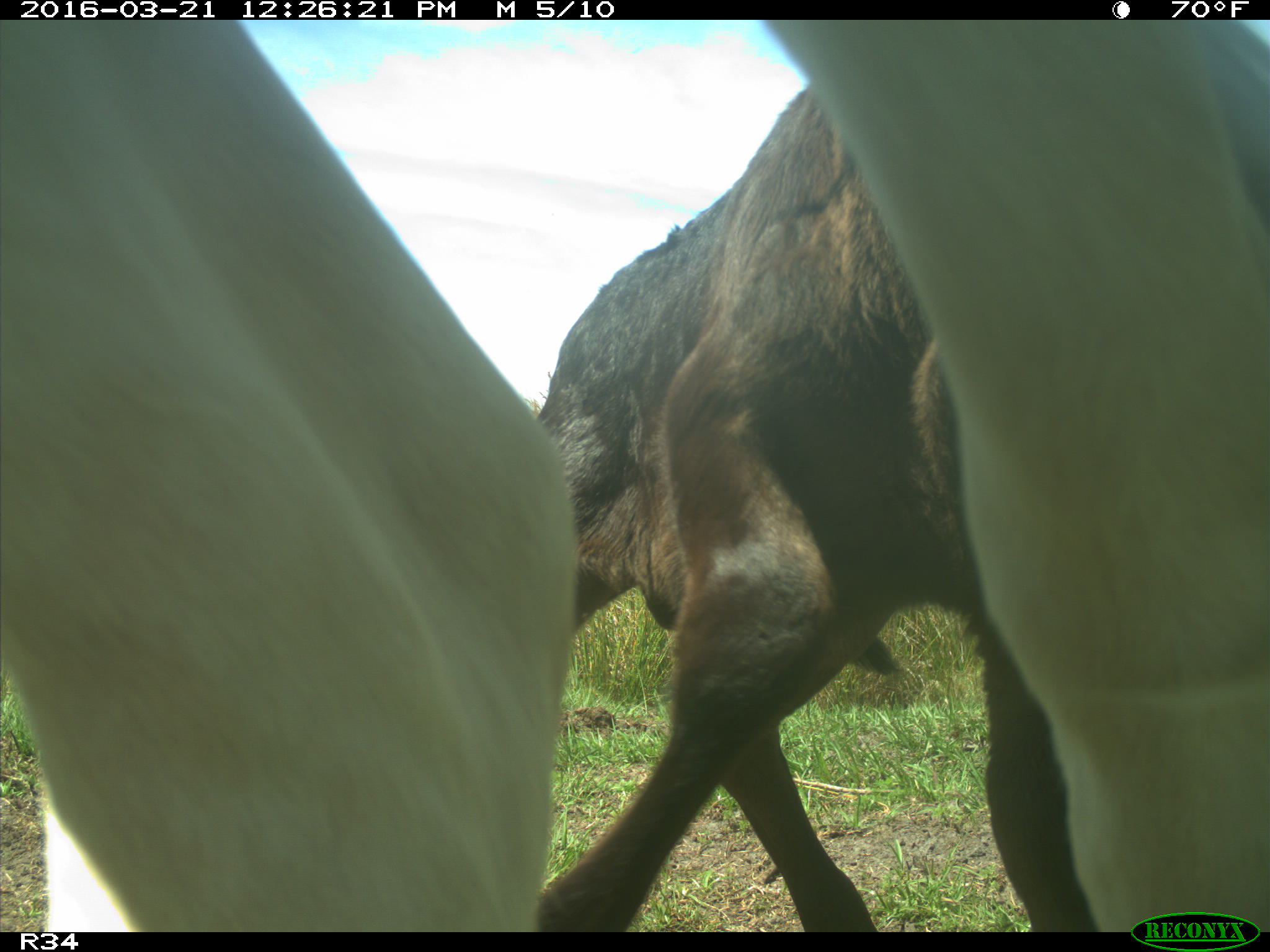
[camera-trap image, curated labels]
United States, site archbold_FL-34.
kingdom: Animalia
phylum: Chordata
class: Mammalia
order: Artiodactyla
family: Bovidae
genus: Bos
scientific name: Bos taurus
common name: domestic cow